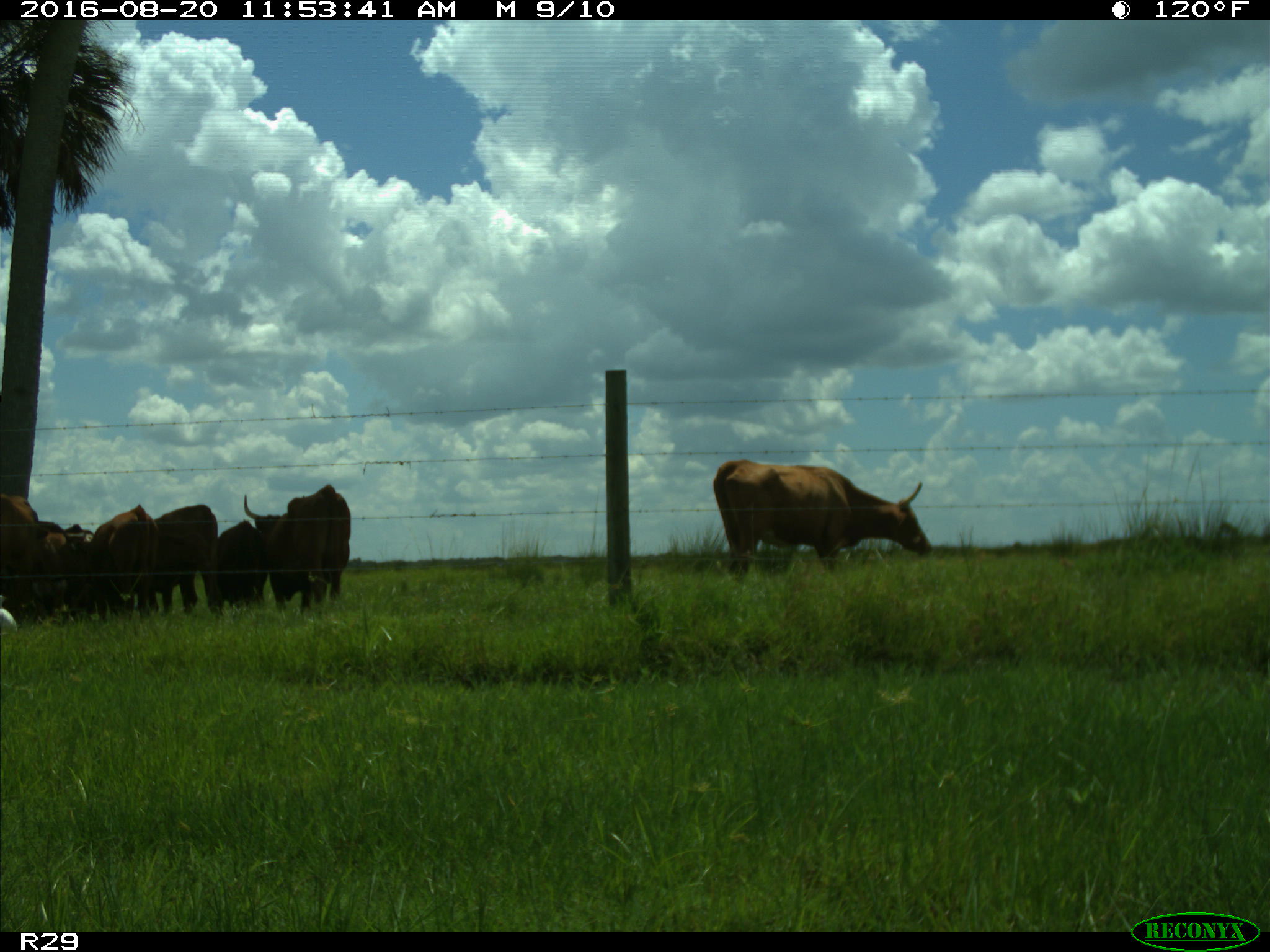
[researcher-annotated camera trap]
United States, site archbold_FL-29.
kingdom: Animalia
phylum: Chordata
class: Mammalia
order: Artiodactyla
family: Bovidae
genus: Bos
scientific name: Bos taurus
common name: domestic cow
Bos taurus (domestic cow).